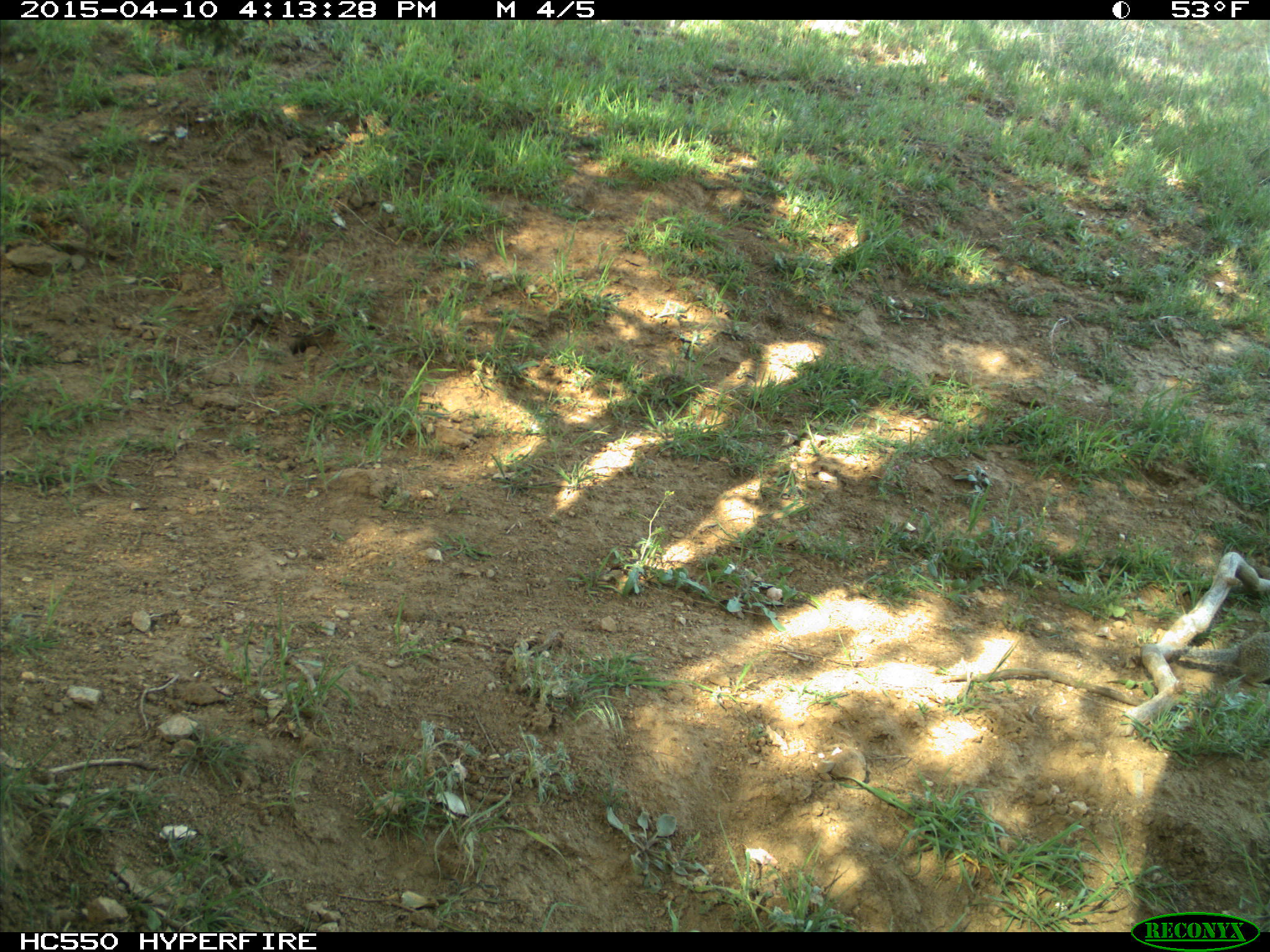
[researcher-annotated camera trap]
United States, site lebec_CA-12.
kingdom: Animalia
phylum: Chordata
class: Mammalia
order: Rodentia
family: Sciuridae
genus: Otospermophilus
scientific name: Otospermophilus beecheyi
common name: california ground squirrel